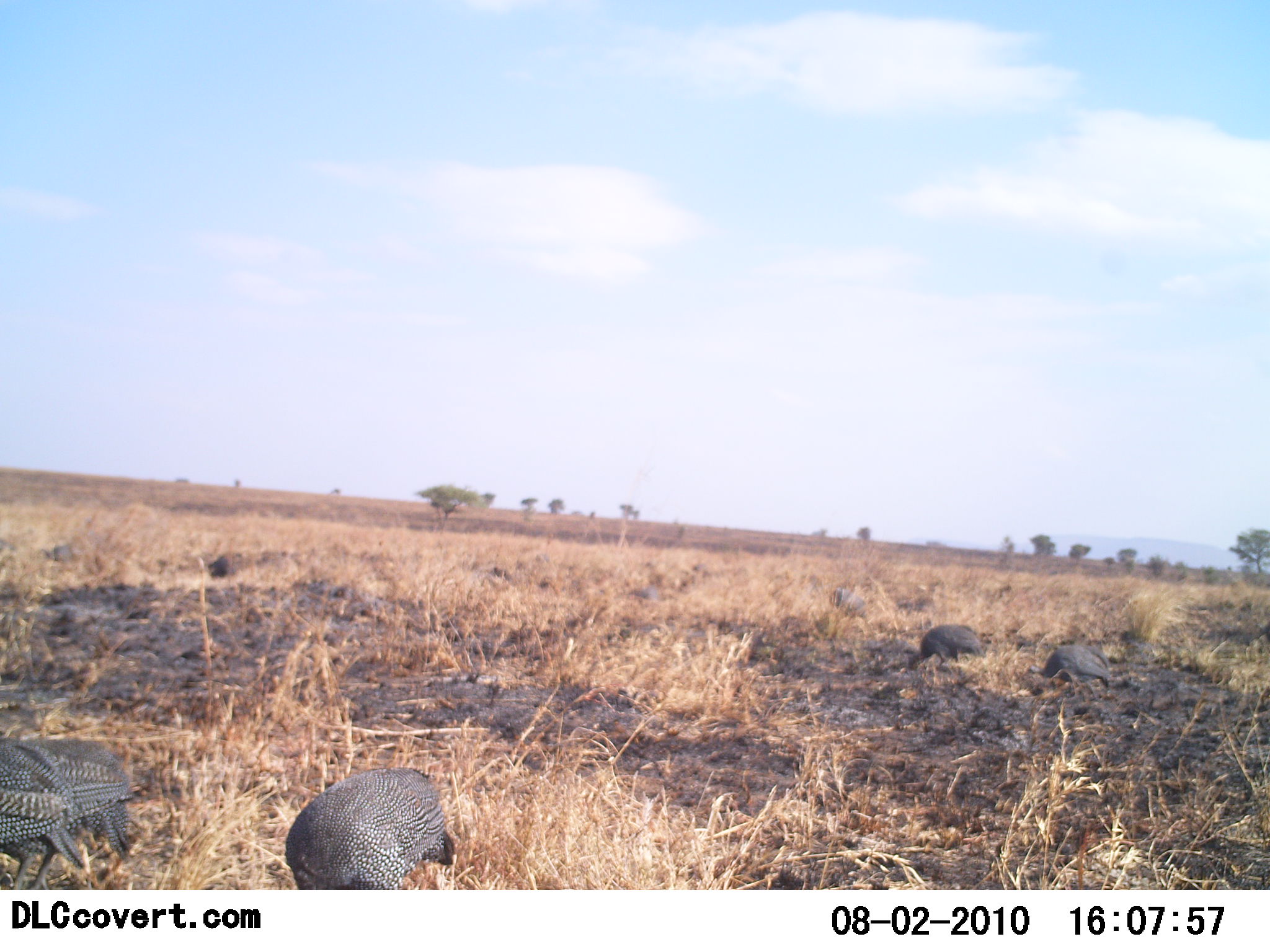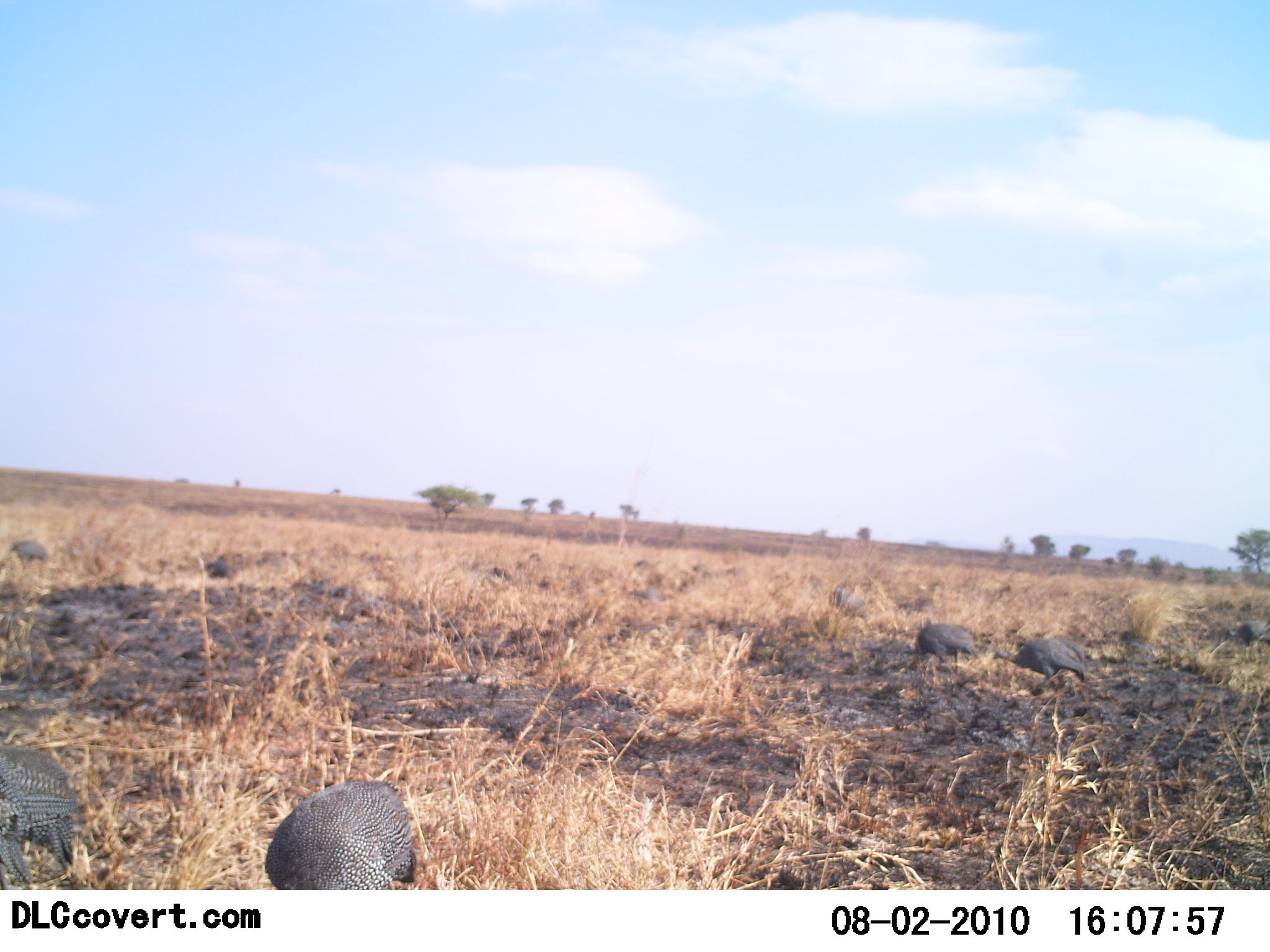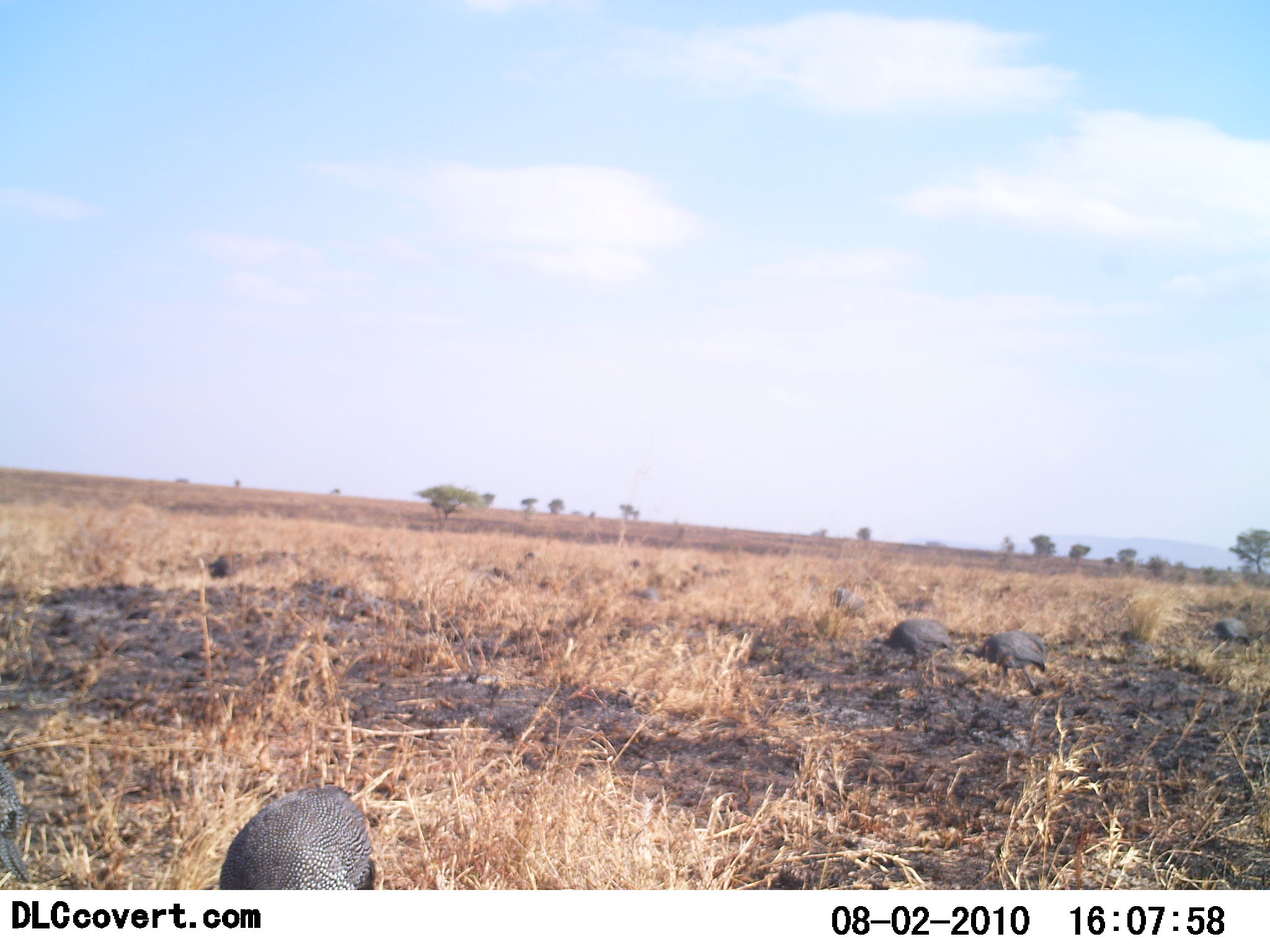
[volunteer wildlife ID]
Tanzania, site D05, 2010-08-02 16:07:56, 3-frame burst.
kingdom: Animalia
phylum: Chordata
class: Aves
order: Galliformes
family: Numididae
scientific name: Numididae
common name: guinea fowl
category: guineafowl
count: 10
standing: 13%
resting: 0%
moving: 53%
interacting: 0%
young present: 0%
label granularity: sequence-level